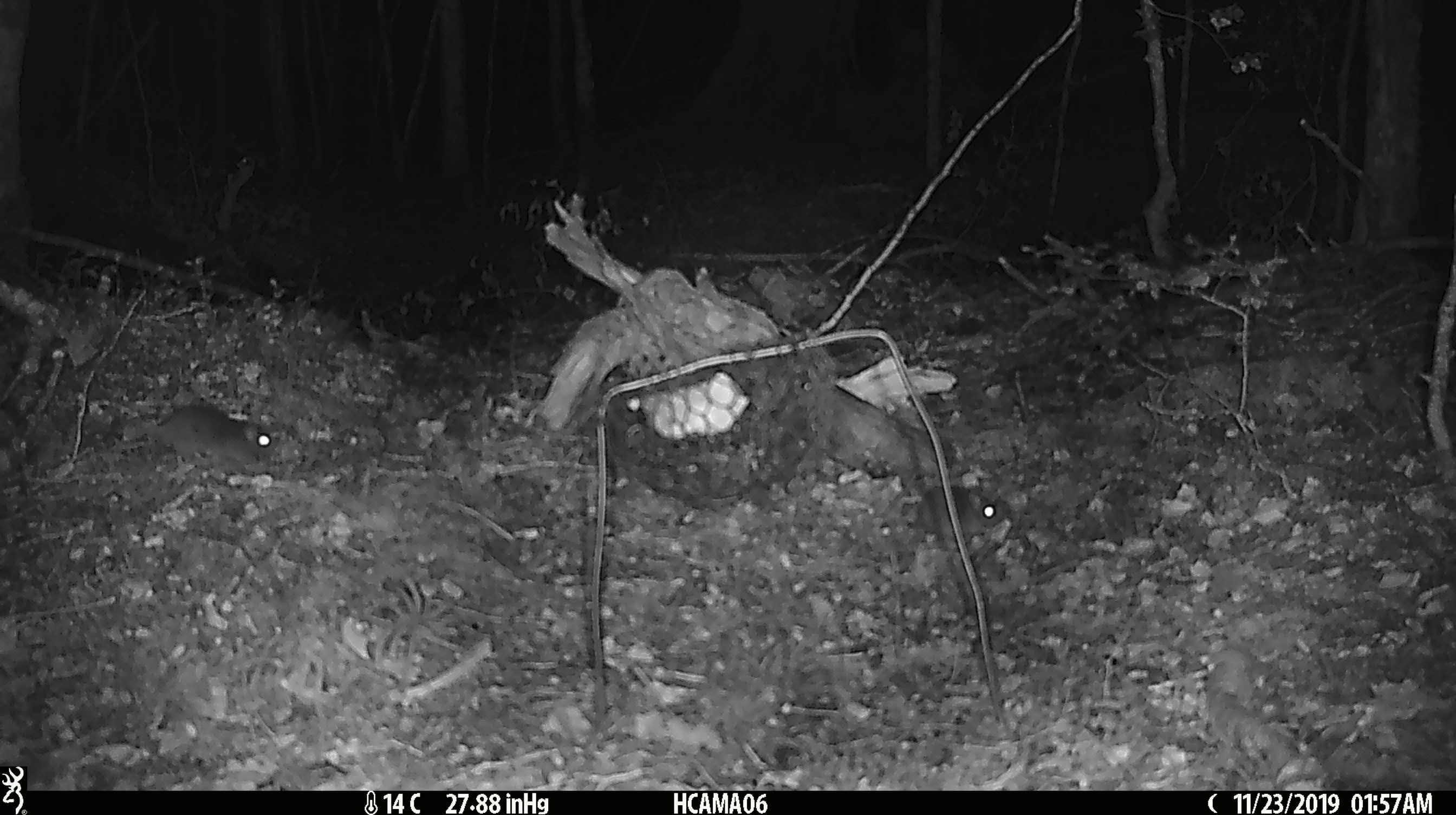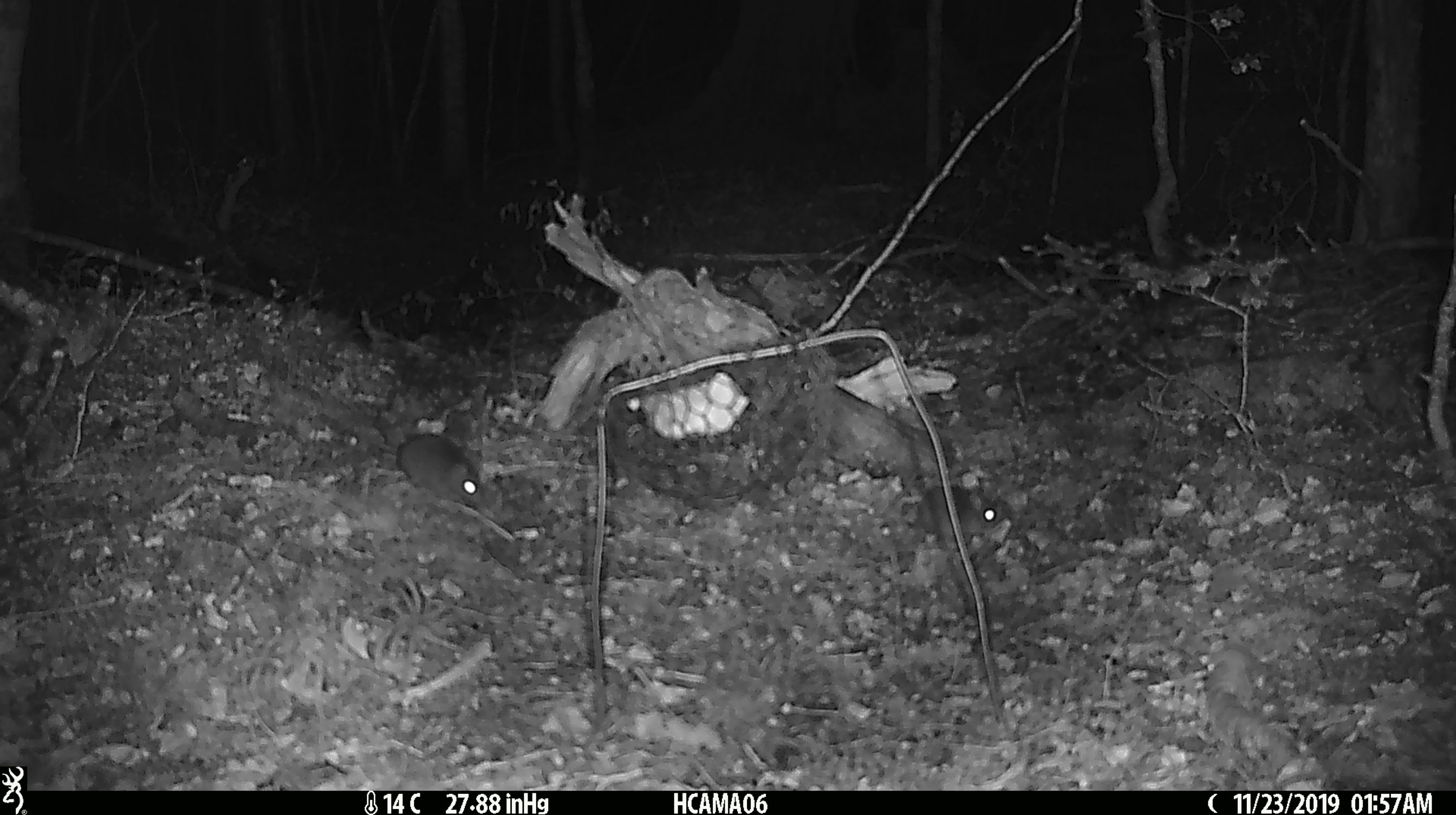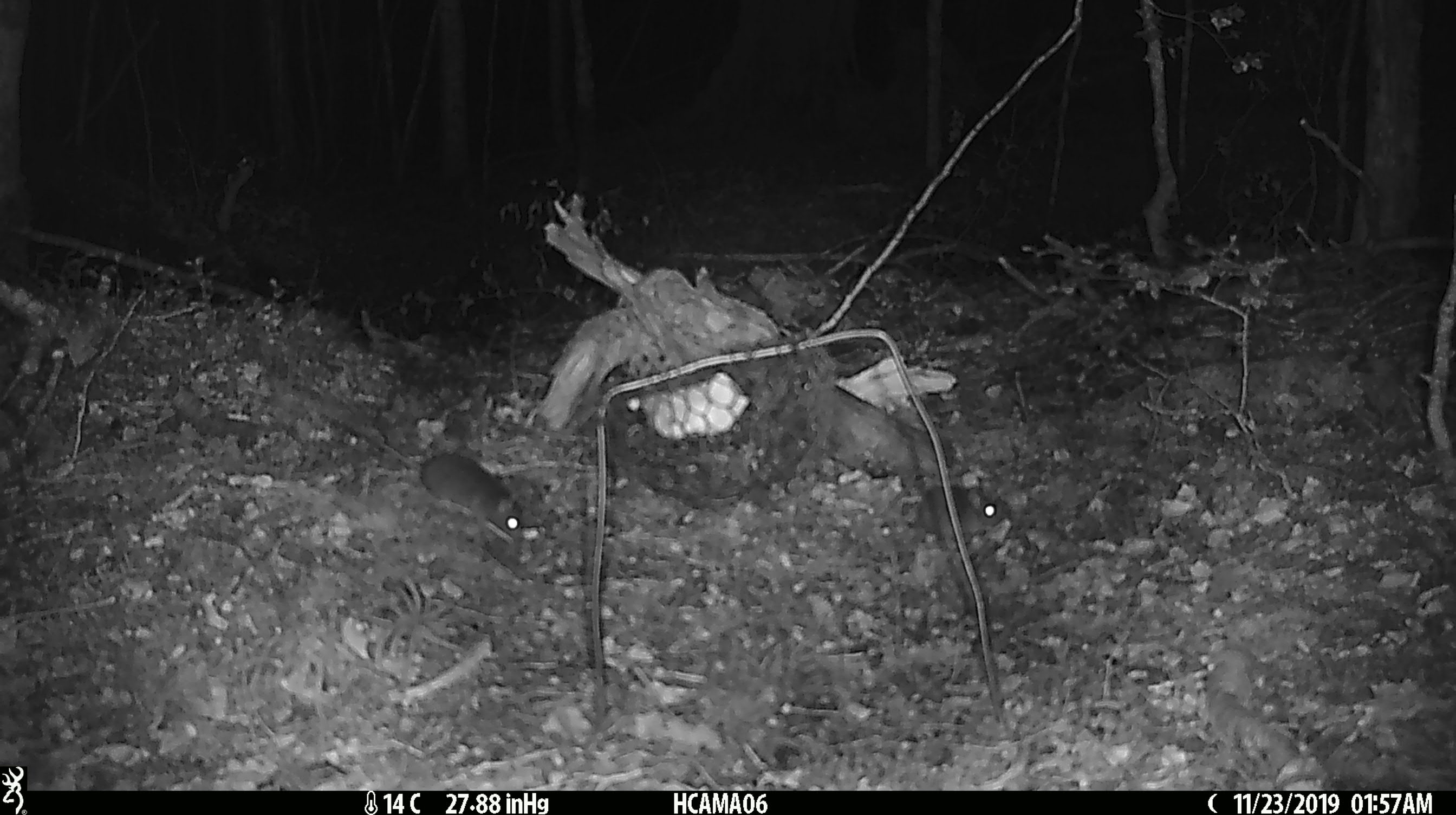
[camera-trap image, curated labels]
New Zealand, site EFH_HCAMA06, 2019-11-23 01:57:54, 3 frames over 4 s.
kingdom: Animalia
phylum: Chordata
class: Mammalia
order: Rodentia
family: Muridae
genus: Mus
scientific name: Mus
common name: mouse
Mouse (Mus).